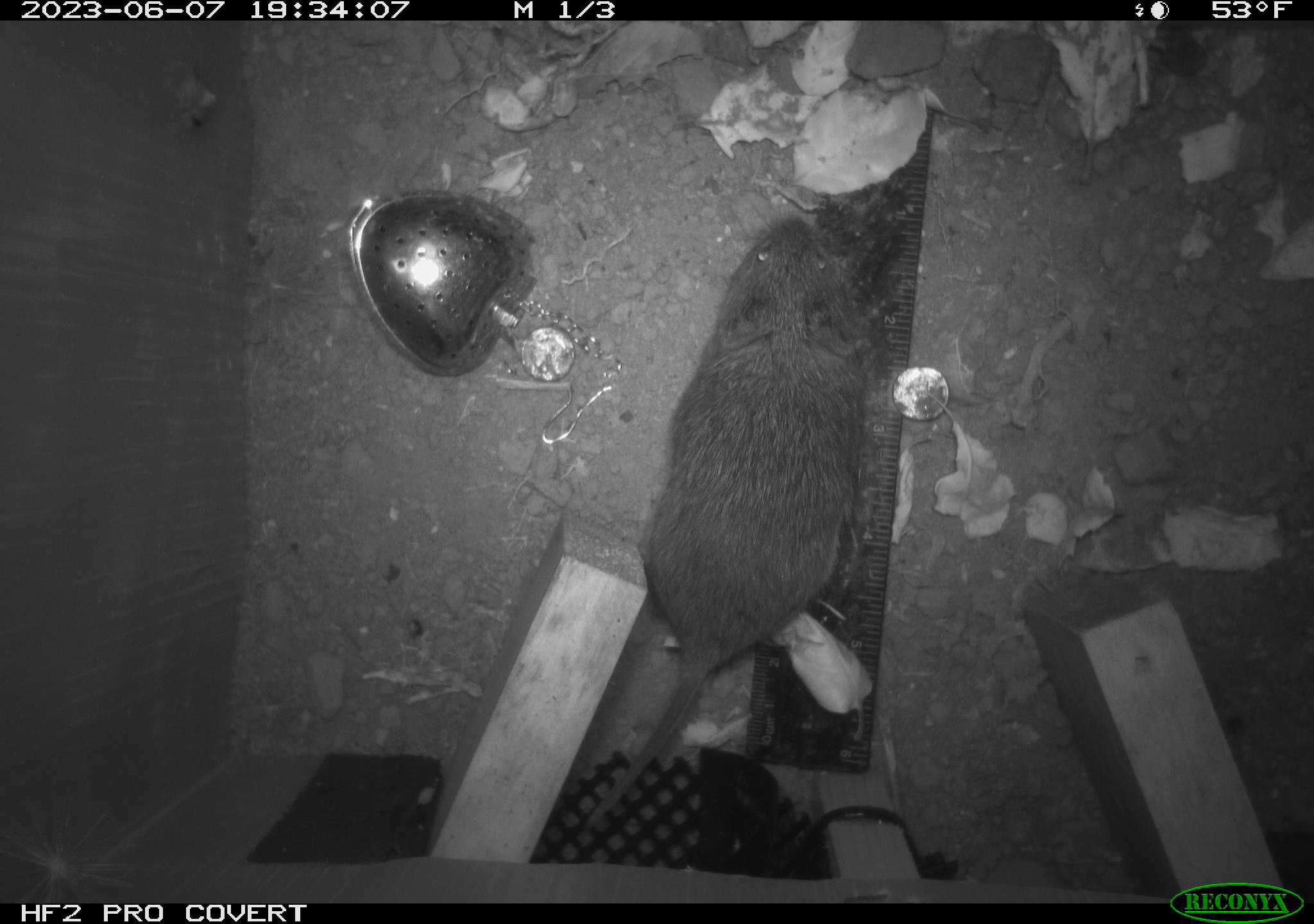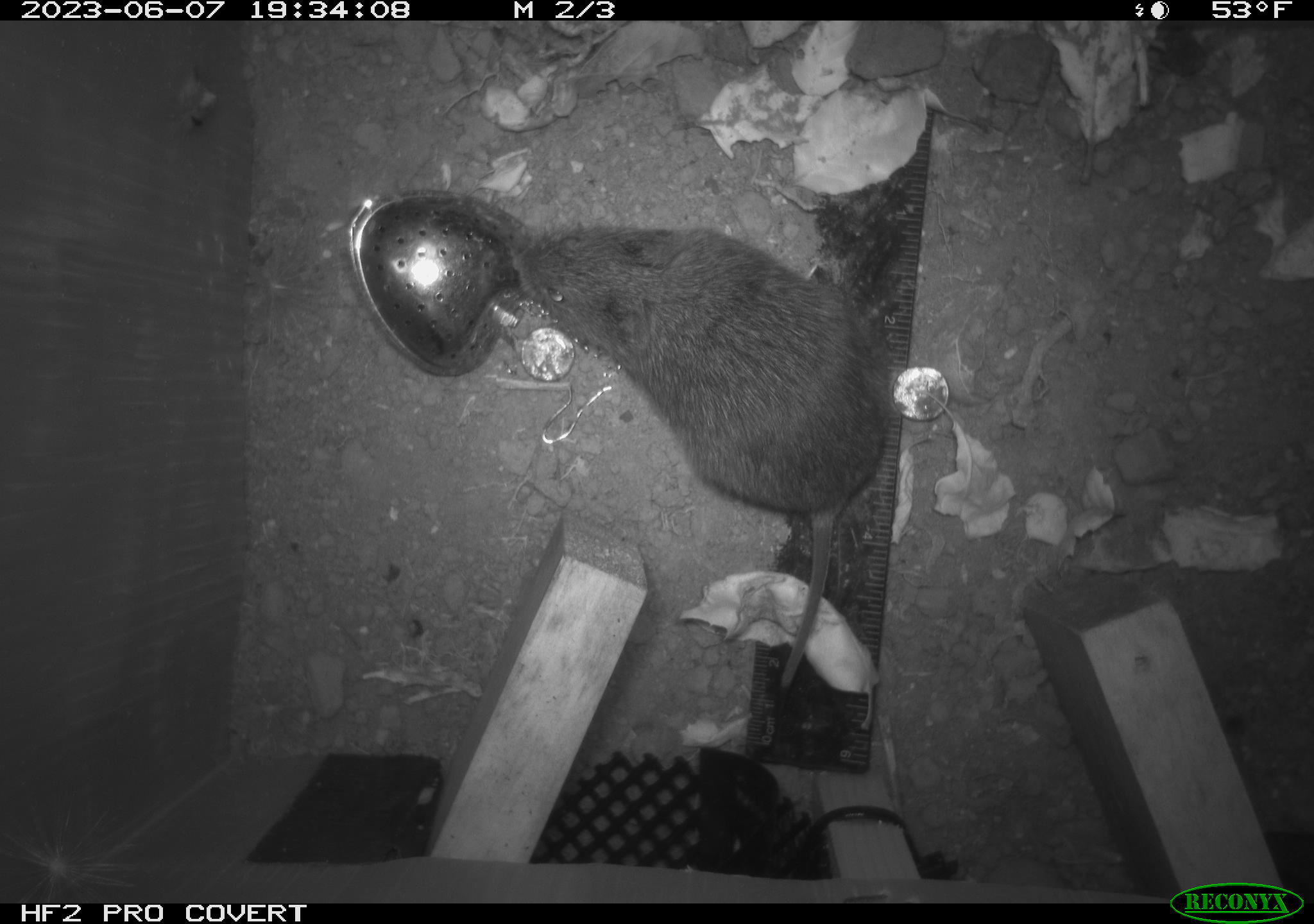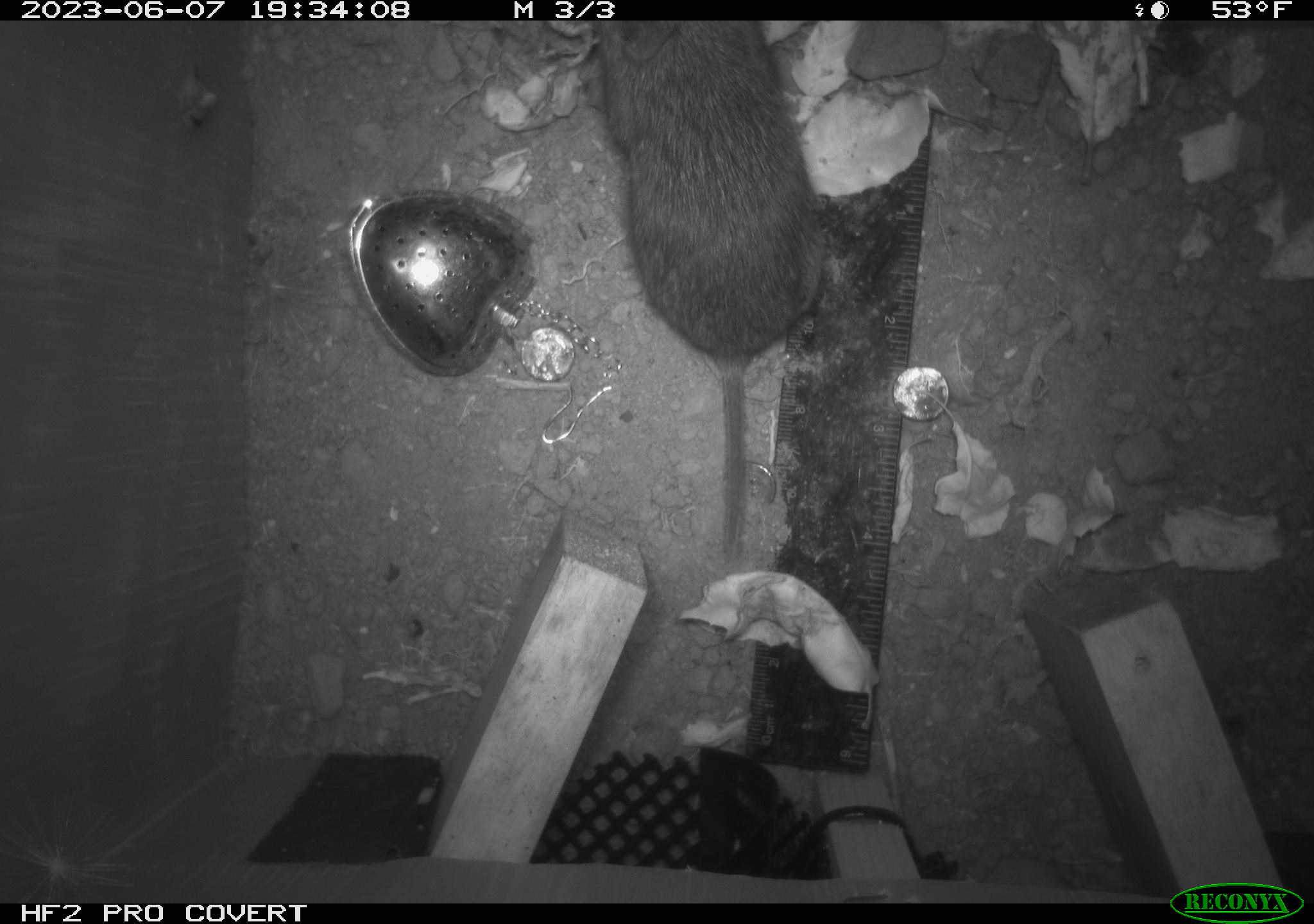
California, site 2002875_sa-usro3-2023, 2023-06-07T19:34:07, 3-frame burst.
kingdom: Animalia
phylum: Chordata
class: Mammalia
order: Rodentia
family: Cricetidae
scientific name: Arvicolinae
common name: voles, lemmings, and muskrats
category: arvicolinae subfamily